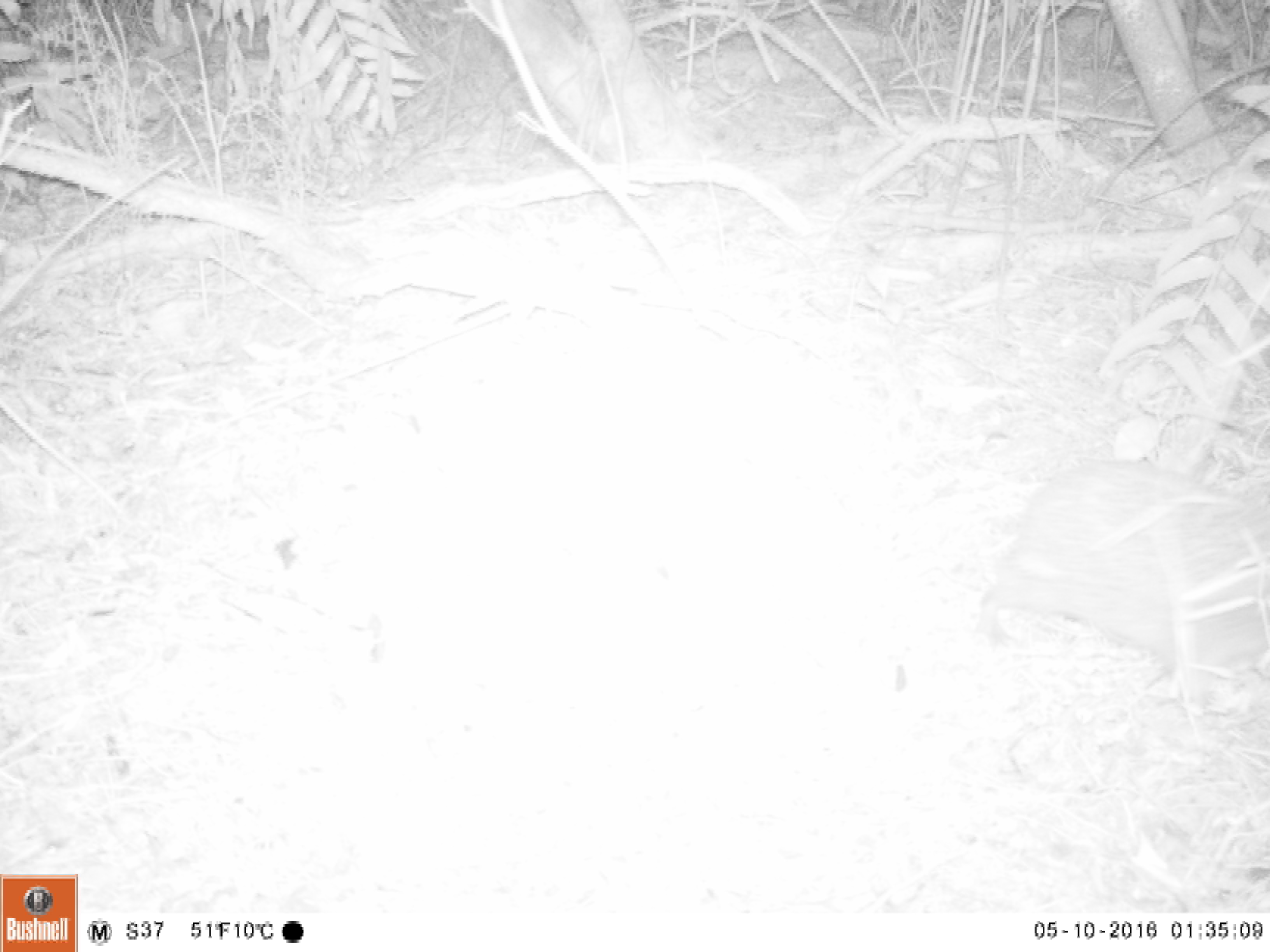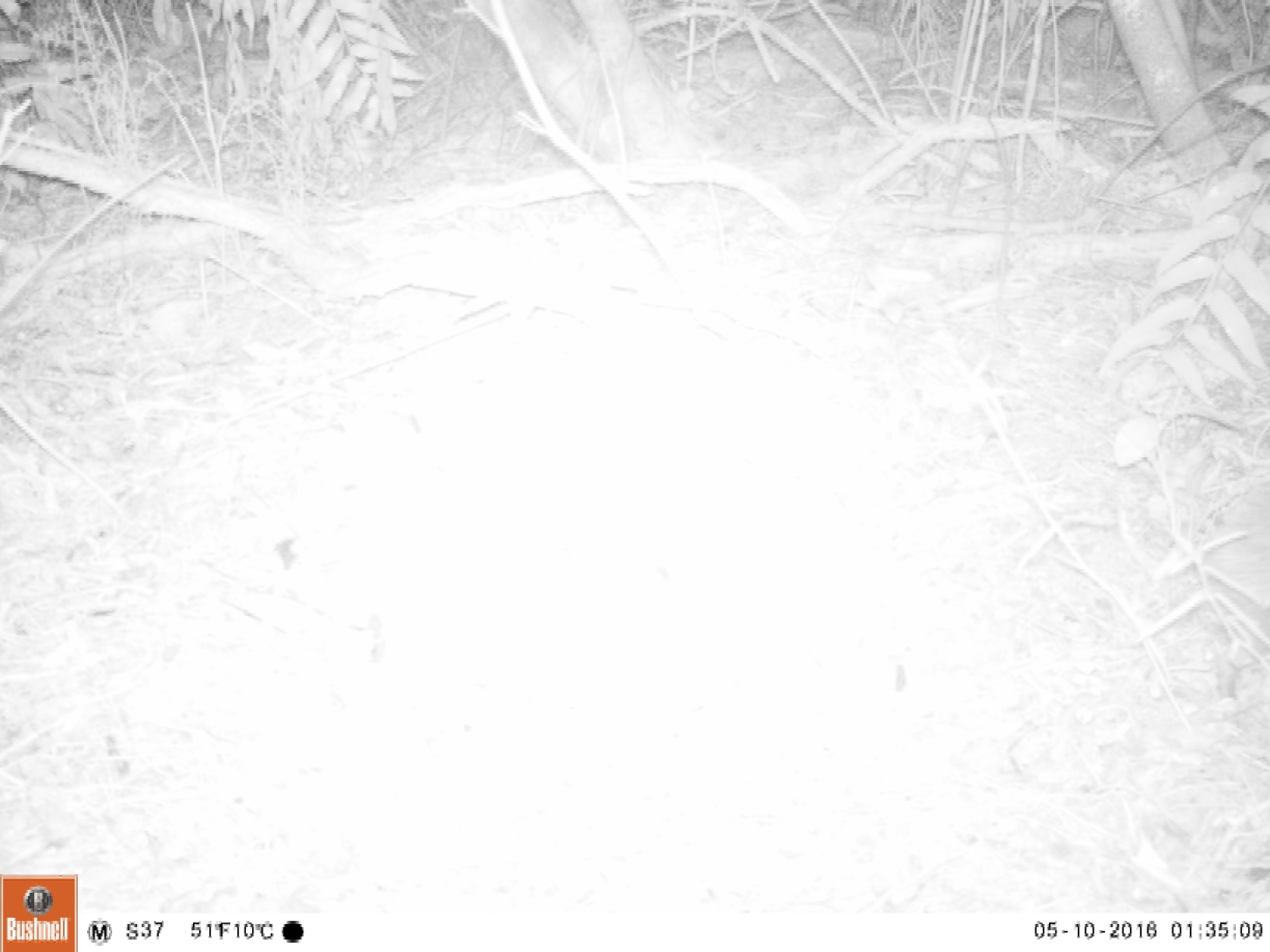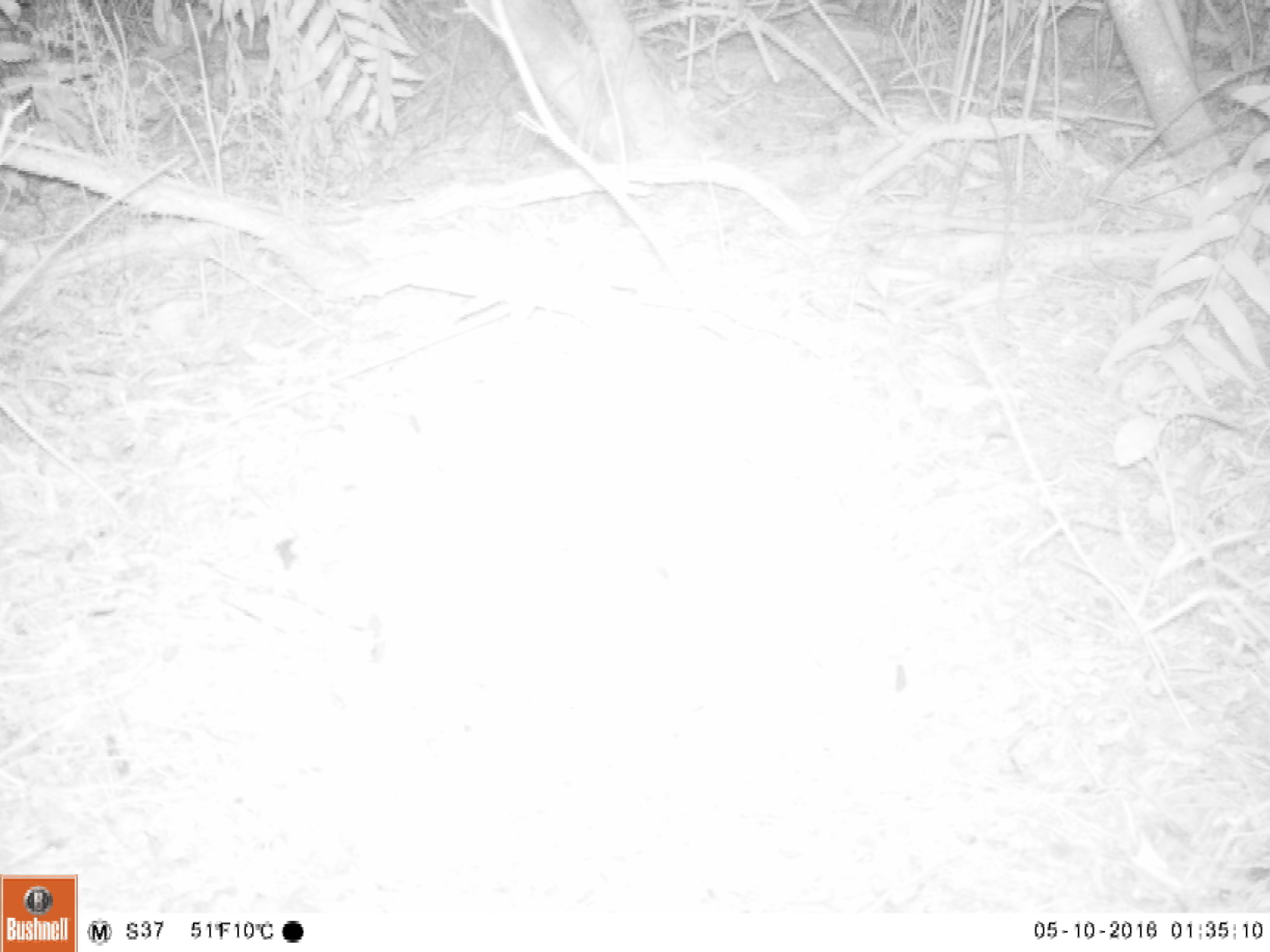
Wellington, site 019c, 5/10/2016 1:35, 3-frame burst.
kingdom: Animalia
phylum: Chordata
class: Mammalia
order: Eulipotyphla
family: Erinaceidae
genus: Erinaceus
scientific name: Erinaceus europaeus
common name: hedgehog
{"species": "hedgehog (Erinaceus europaeus)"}